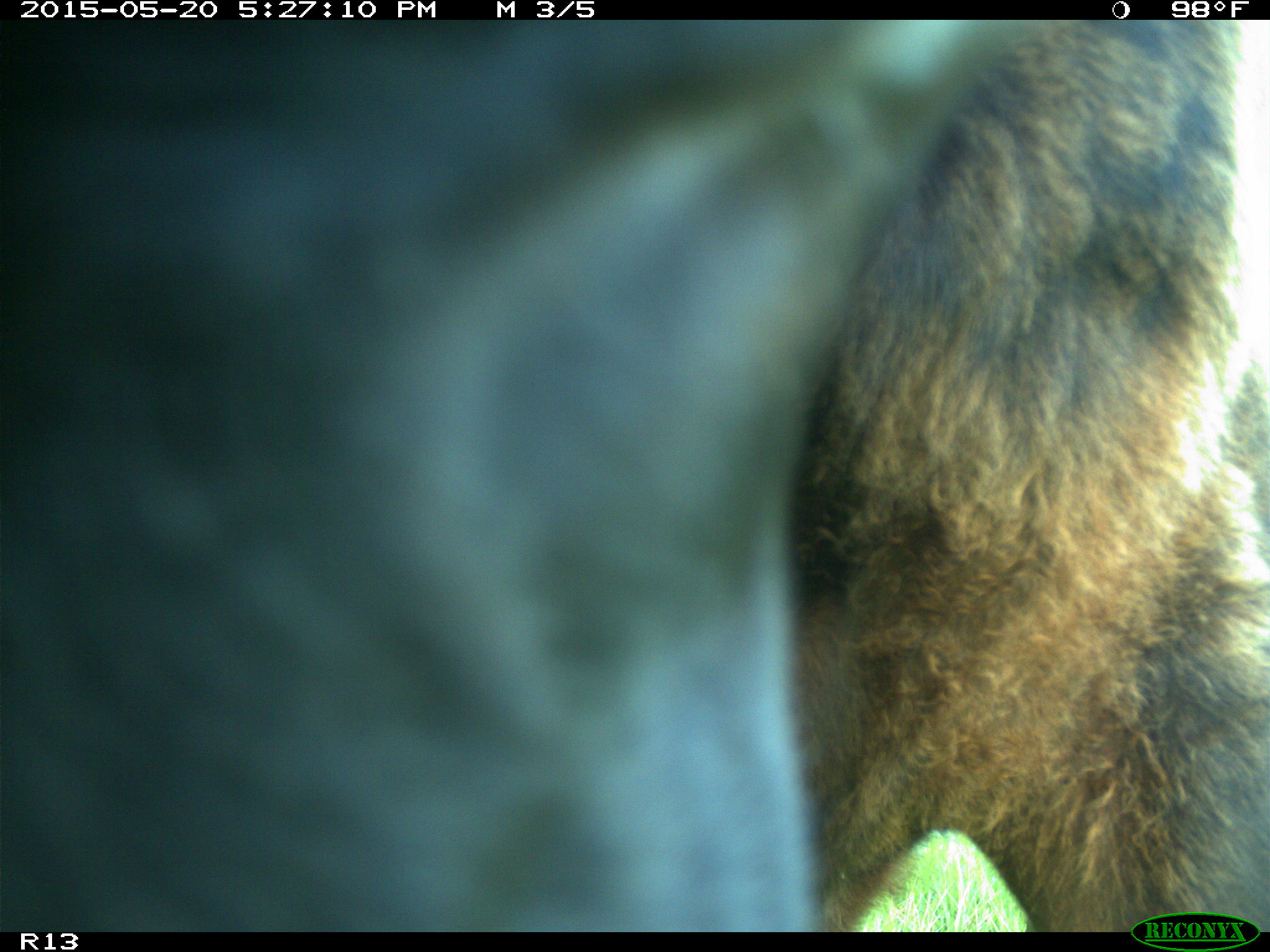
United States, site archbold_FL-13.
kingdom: Animalia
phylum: Chordata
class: Mammalia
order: Artiodactyla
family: Bovidae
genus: Bos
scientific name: Bos taurus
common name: domestic cow